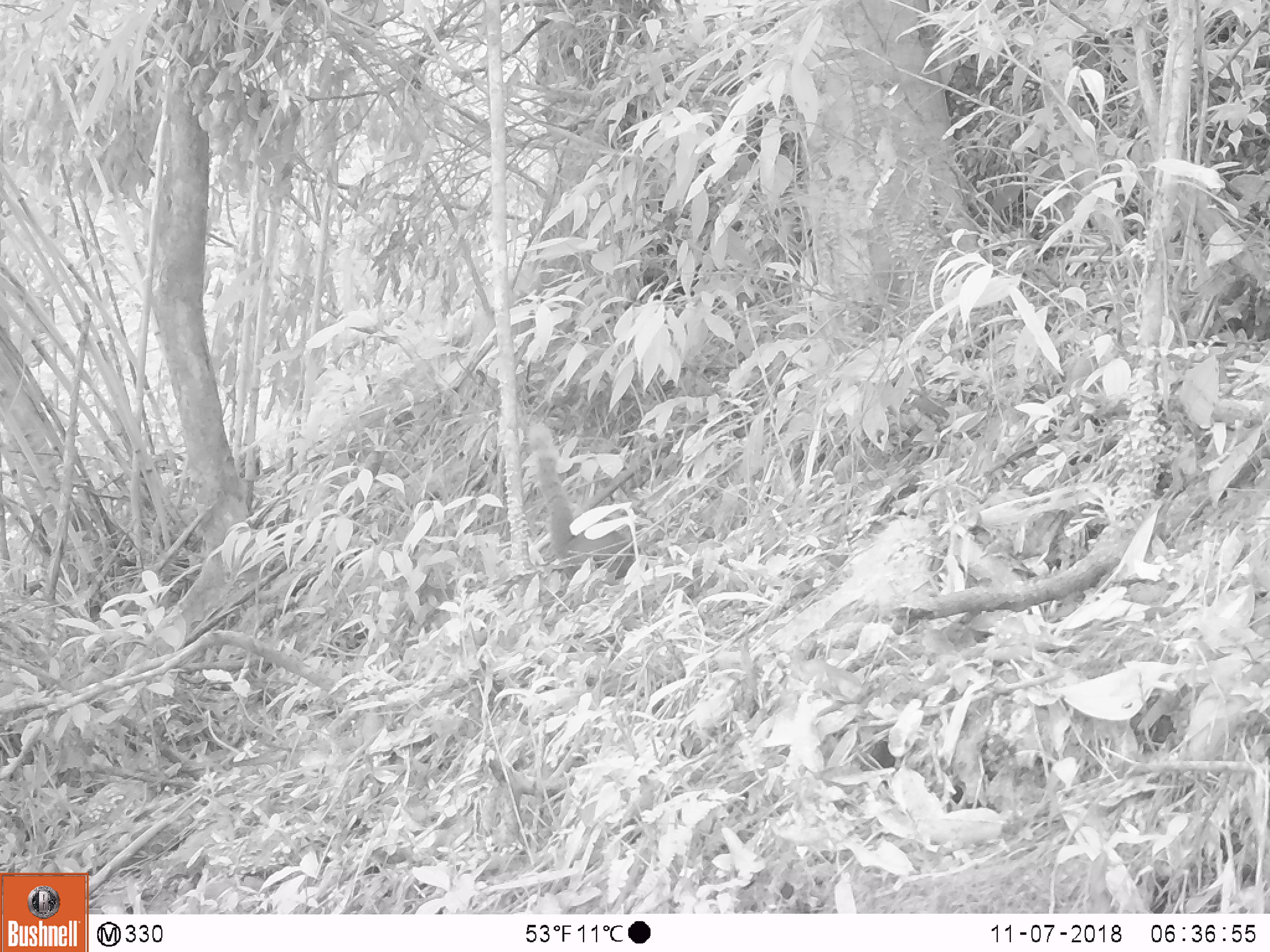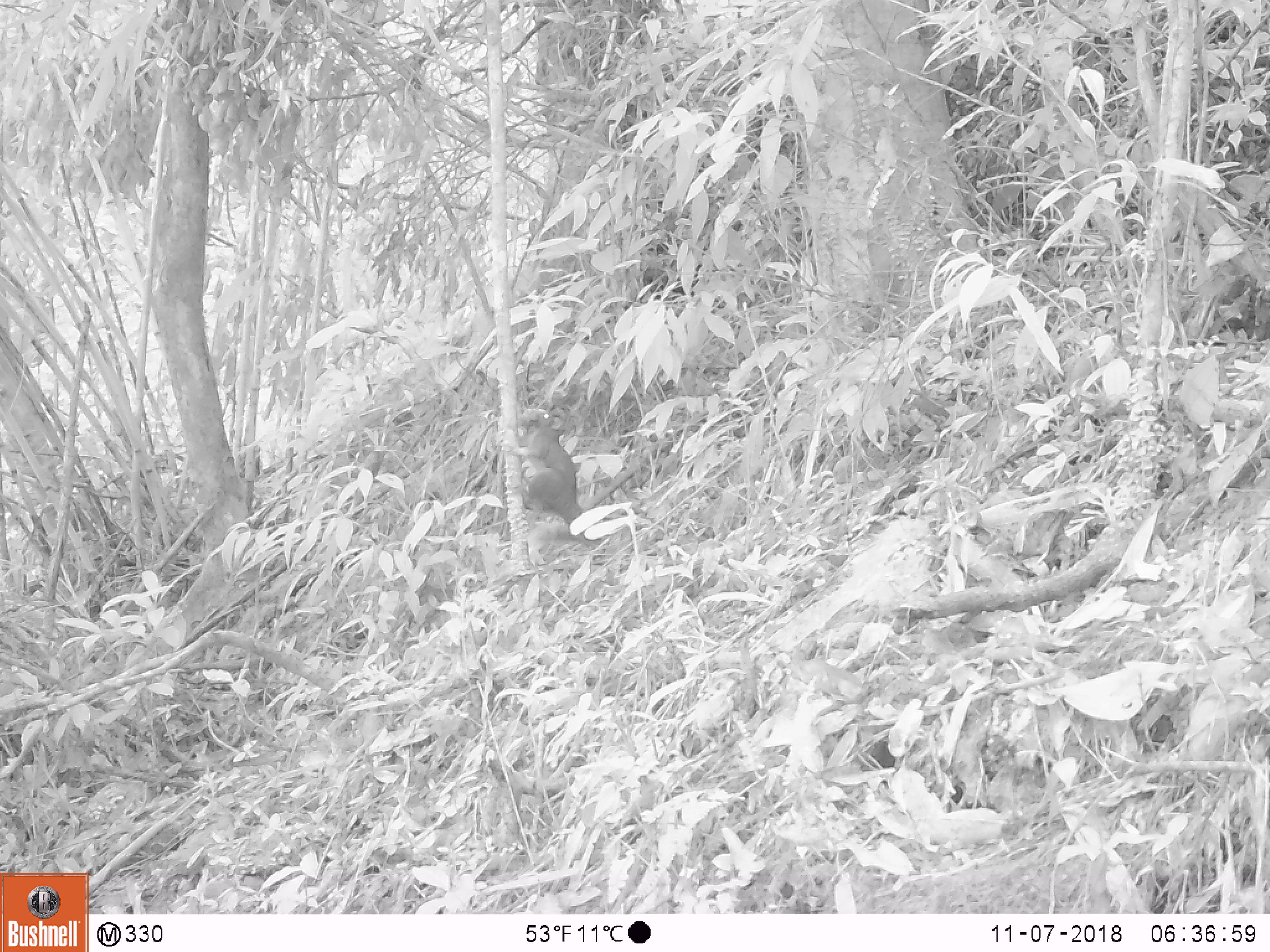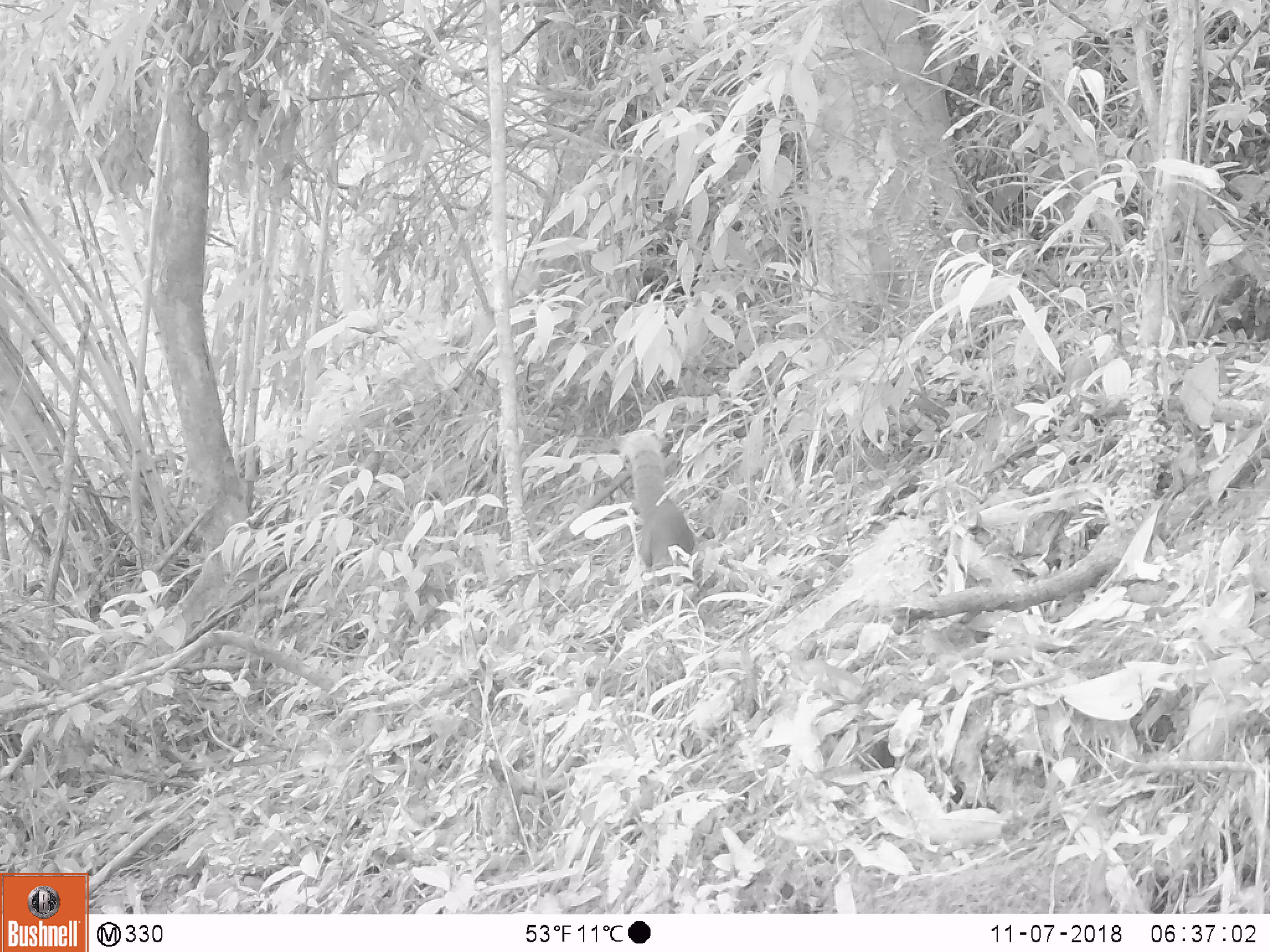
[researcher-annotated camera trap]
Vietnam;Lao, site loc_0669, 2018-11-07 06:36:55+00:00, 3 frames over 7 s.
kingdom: Animalia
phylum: Chordata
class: Mammalia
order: Rodentia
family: Sciuridae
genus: Callosciurus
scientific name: Callosciurus erythraeus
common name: pallas's squirrel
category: pallass squirrel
Pallass squirrel (pallas's squirrel) (Callosciurus erythraeus). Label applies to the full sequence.